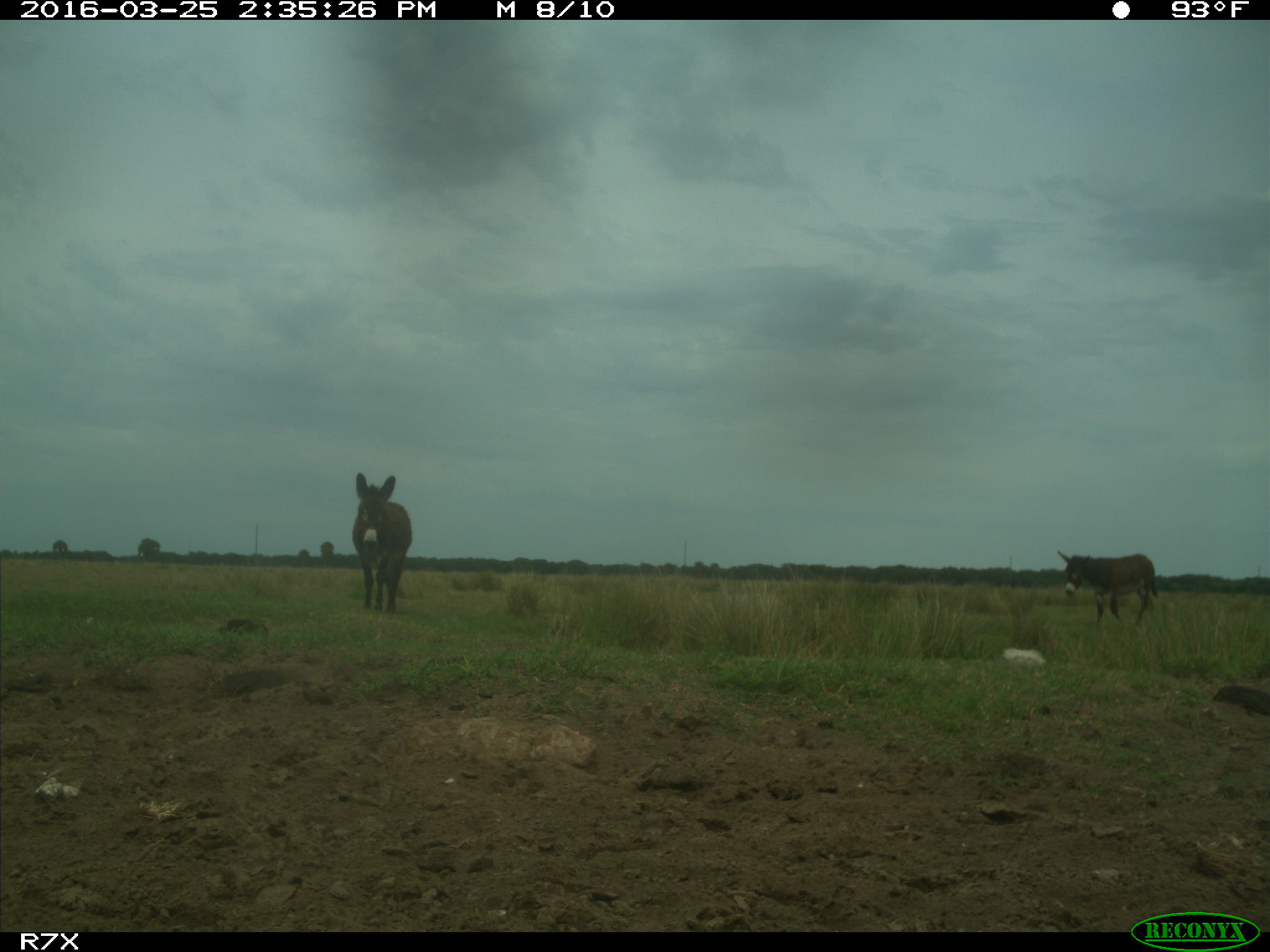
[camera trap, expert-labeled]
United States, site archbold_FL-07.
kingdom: Animalia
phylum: Chordata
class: Mammalia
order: Perissodactyla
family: Equidae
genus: Equus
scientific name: Equus africanus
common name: african wild ass